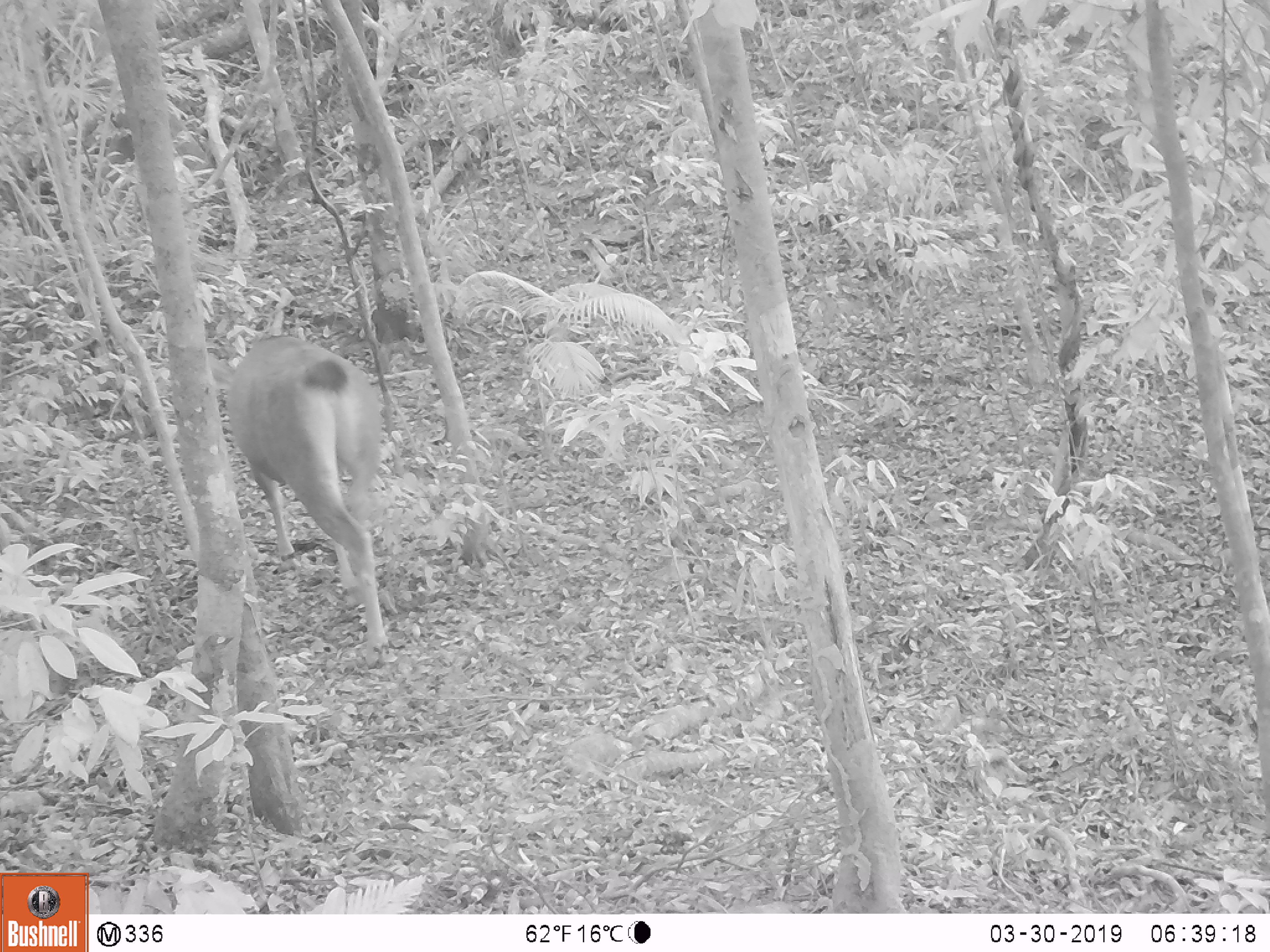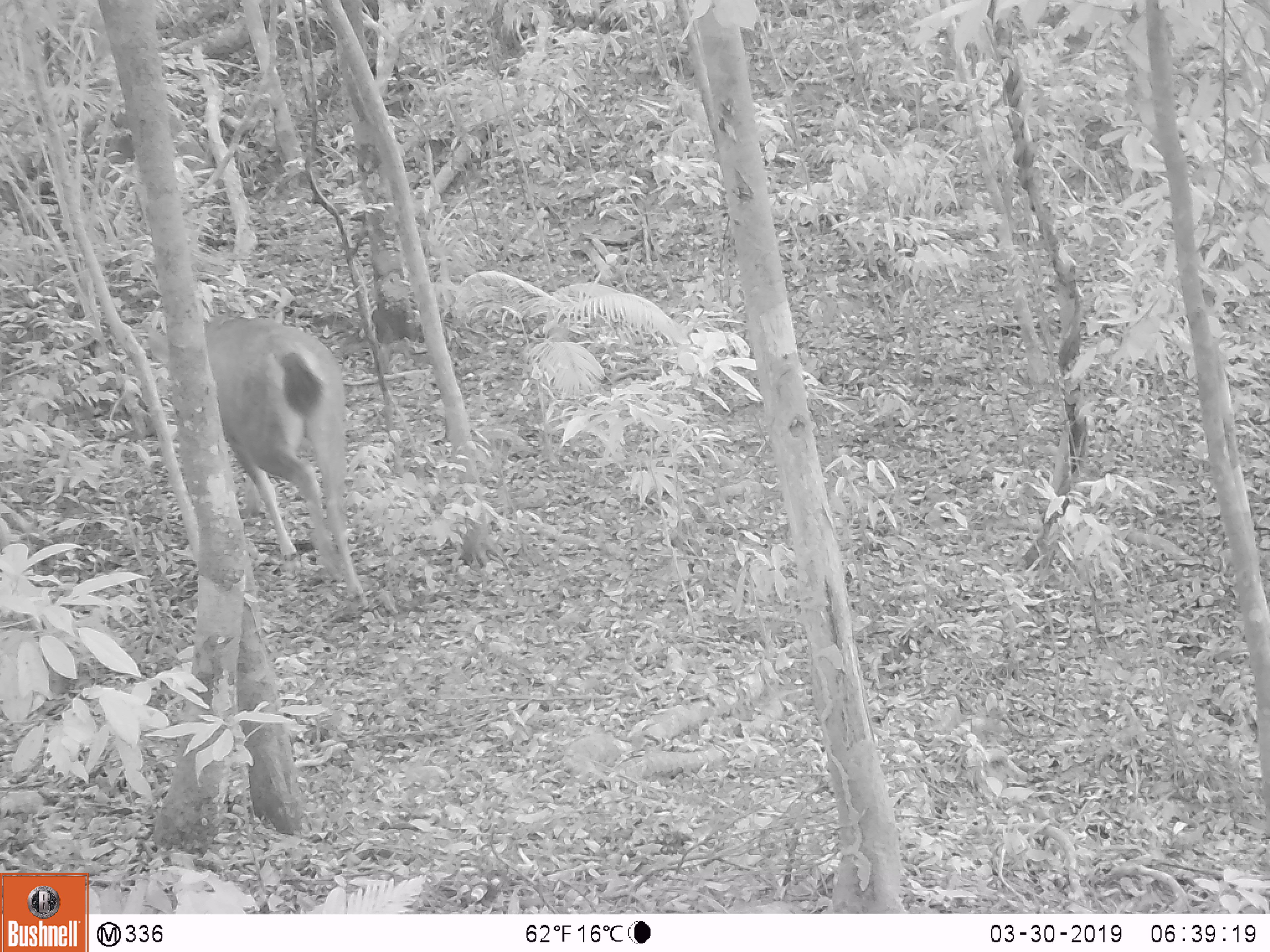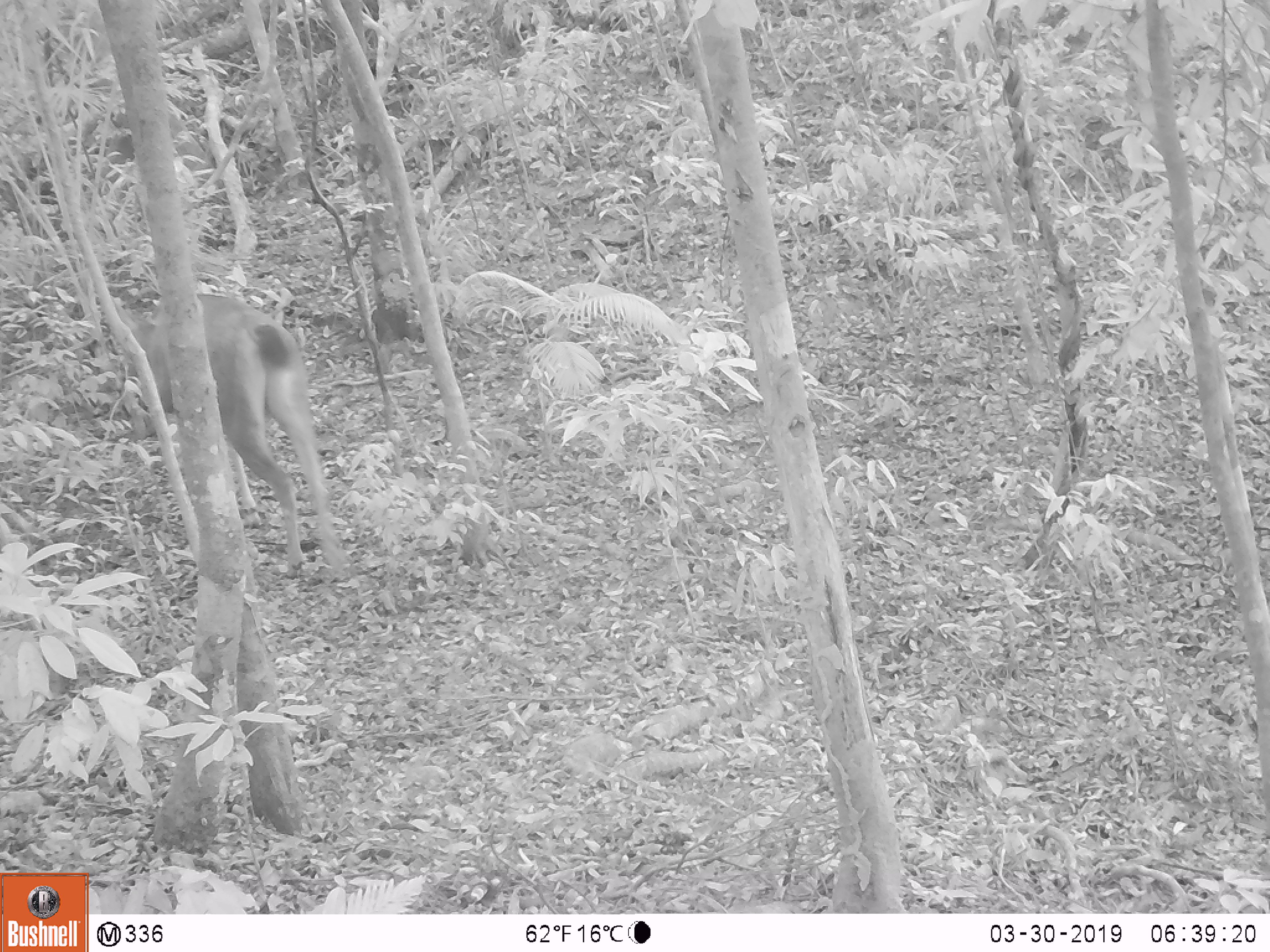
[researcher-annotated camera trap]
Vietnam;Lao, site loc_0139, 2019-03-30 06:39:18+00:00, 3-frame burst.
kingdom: Animalia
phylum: Chordata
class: Mammalia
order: Artiodactyla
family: Cervidae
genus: Rusa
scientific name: Rusa unicolor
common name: sambar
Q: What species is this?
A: Sambar (Rusa unicolor).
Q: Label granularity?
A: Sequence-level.